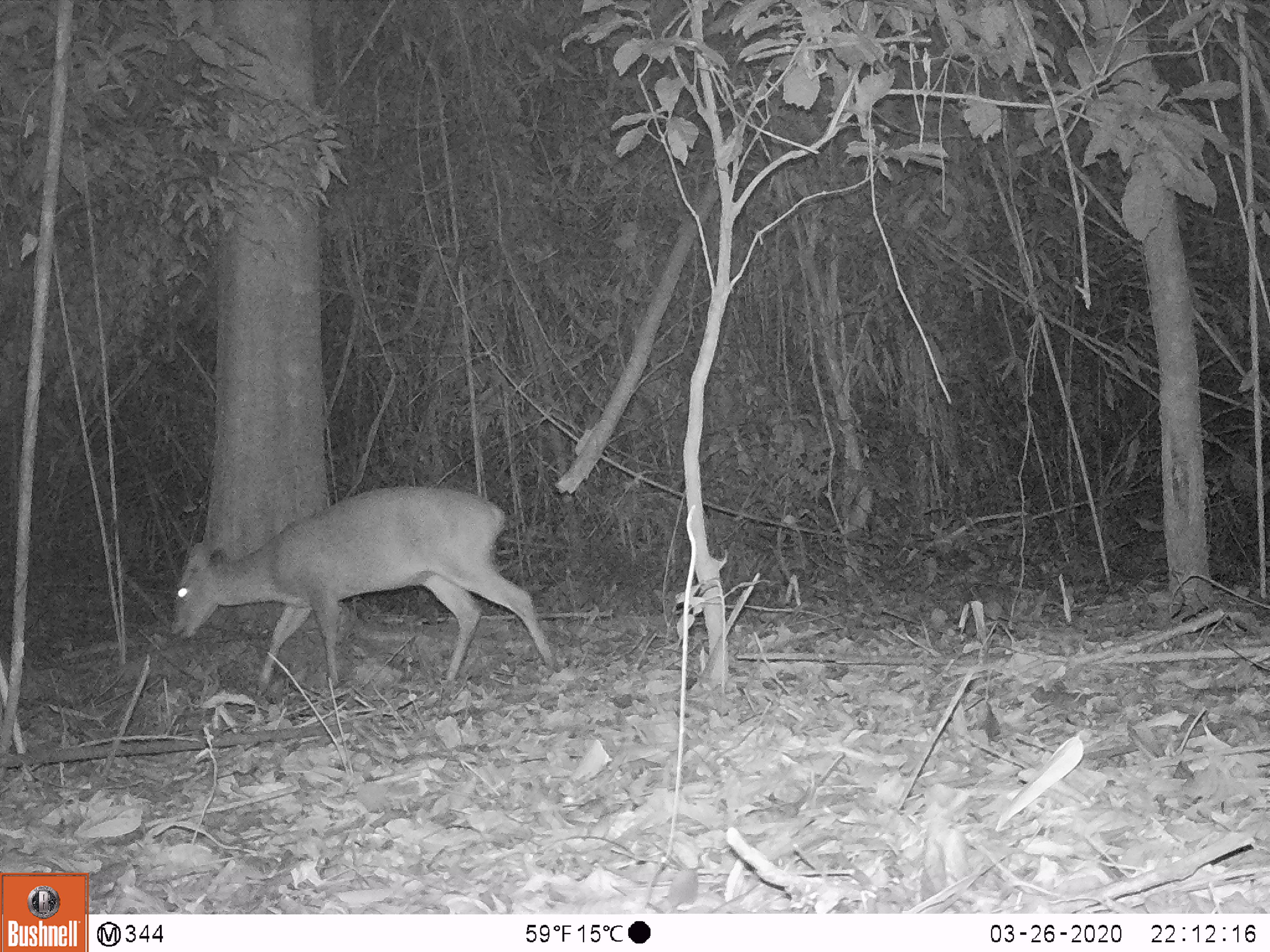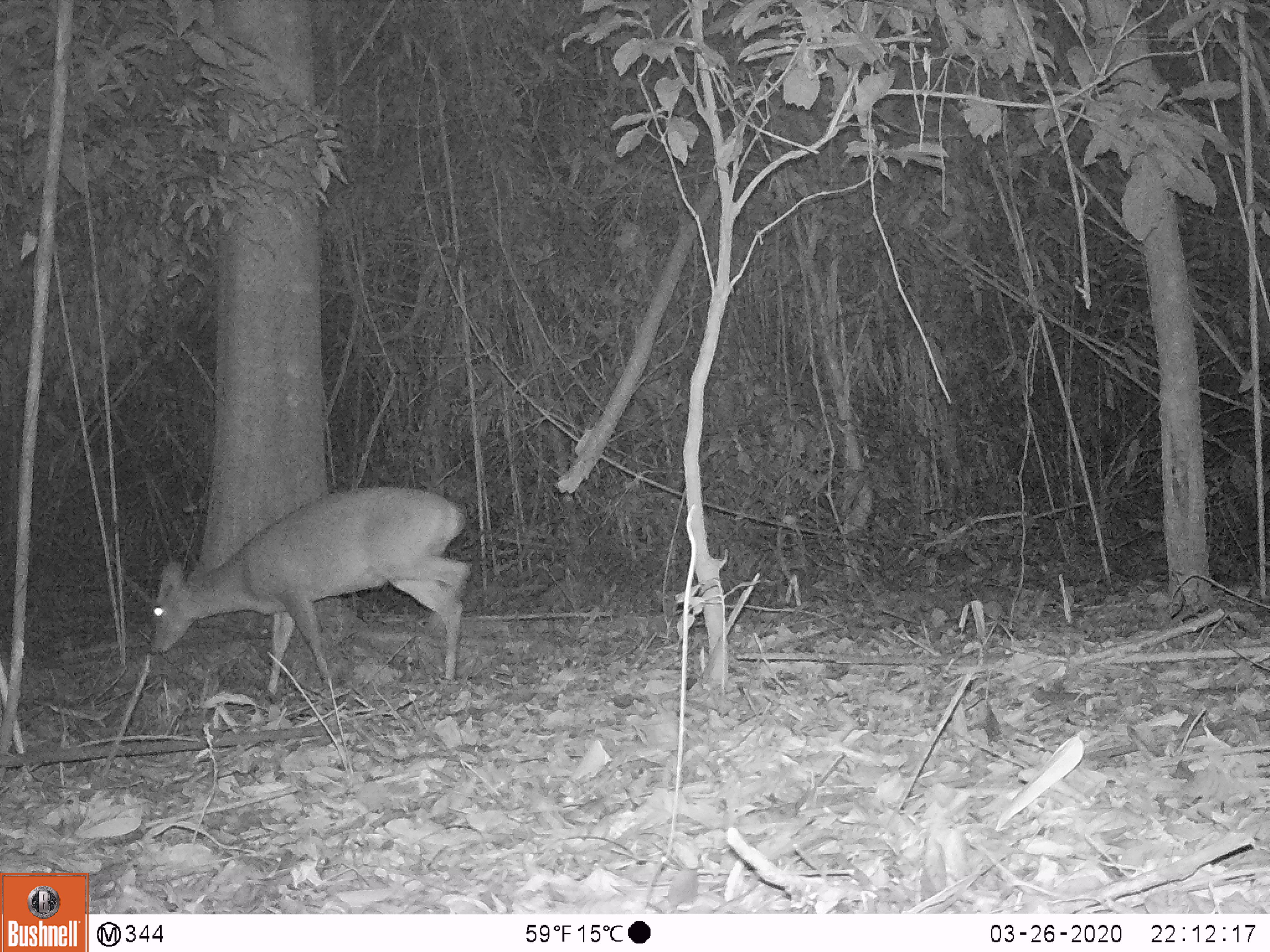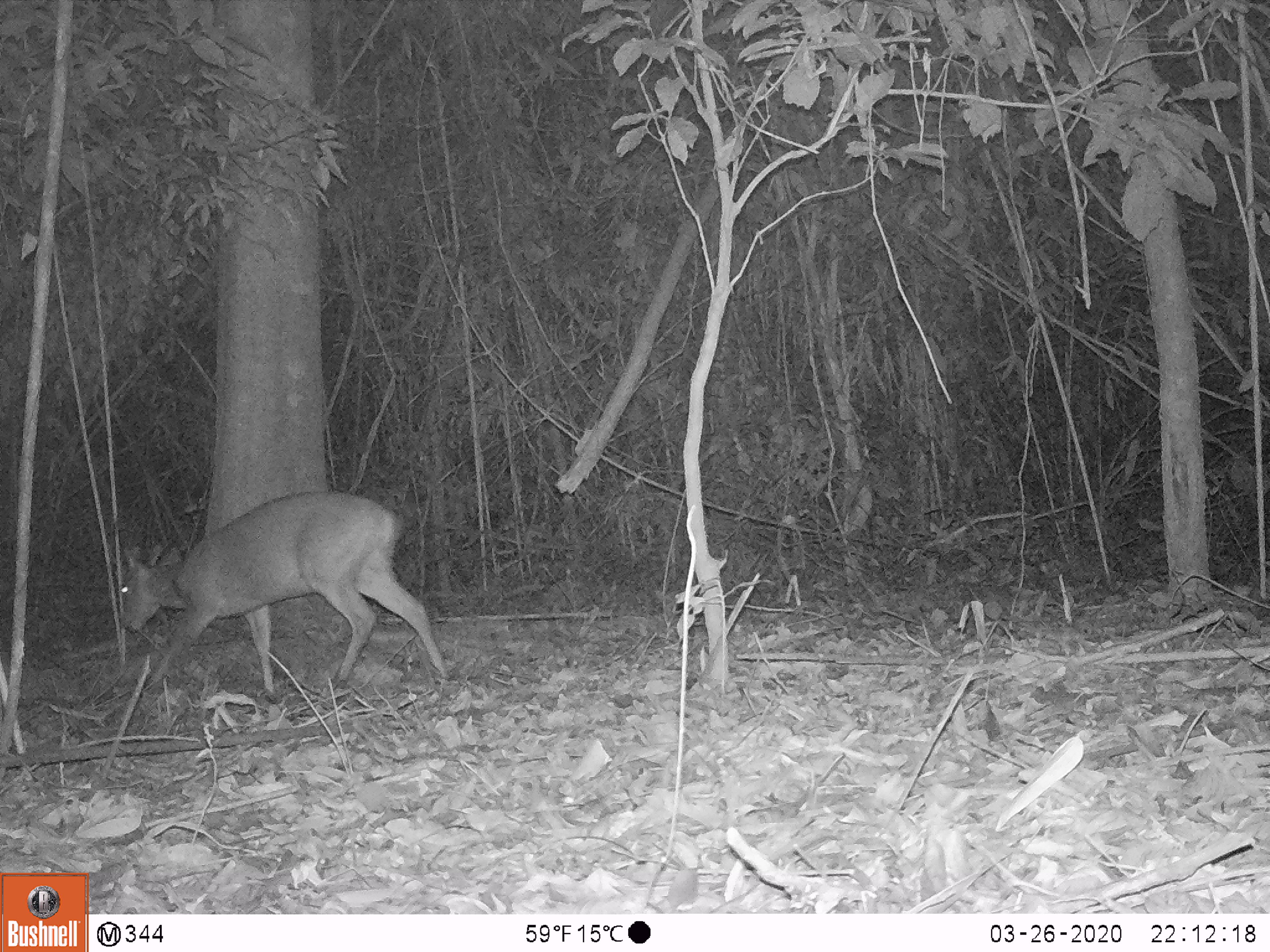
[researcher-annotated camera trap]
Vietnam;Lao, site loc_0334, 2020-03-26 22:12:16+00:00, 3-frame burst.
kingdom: Animalia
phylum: Chordata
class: Mammalia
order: Artiodactyla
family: Cervidae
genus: Muntiacus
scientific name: Muntiacus vuquangensis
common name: large-antlered muntjac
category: large antlered muntjac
Large antlered muntjac (large-antlered muntjac) (Muntiacus vuquangensis). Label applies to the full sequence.